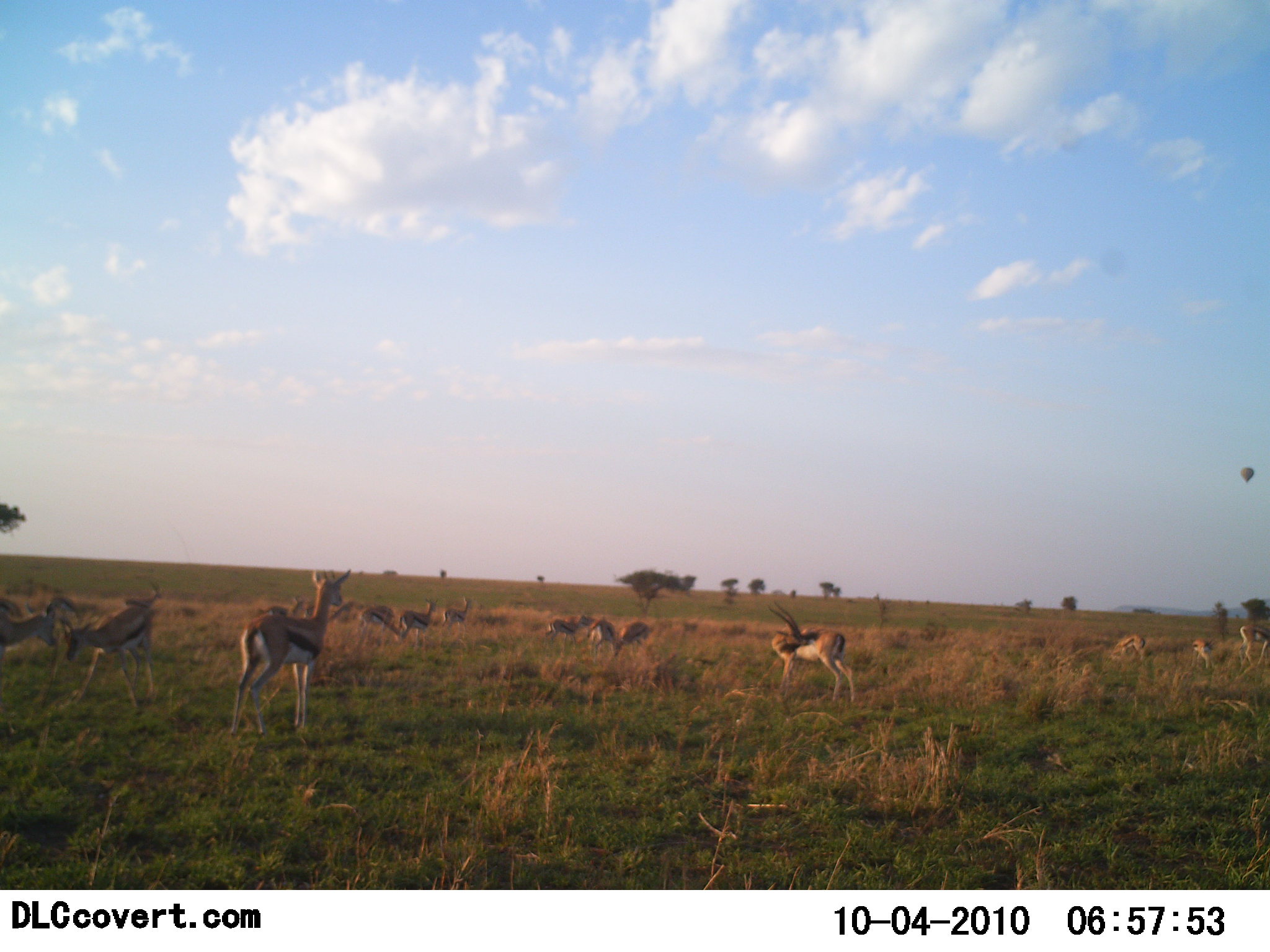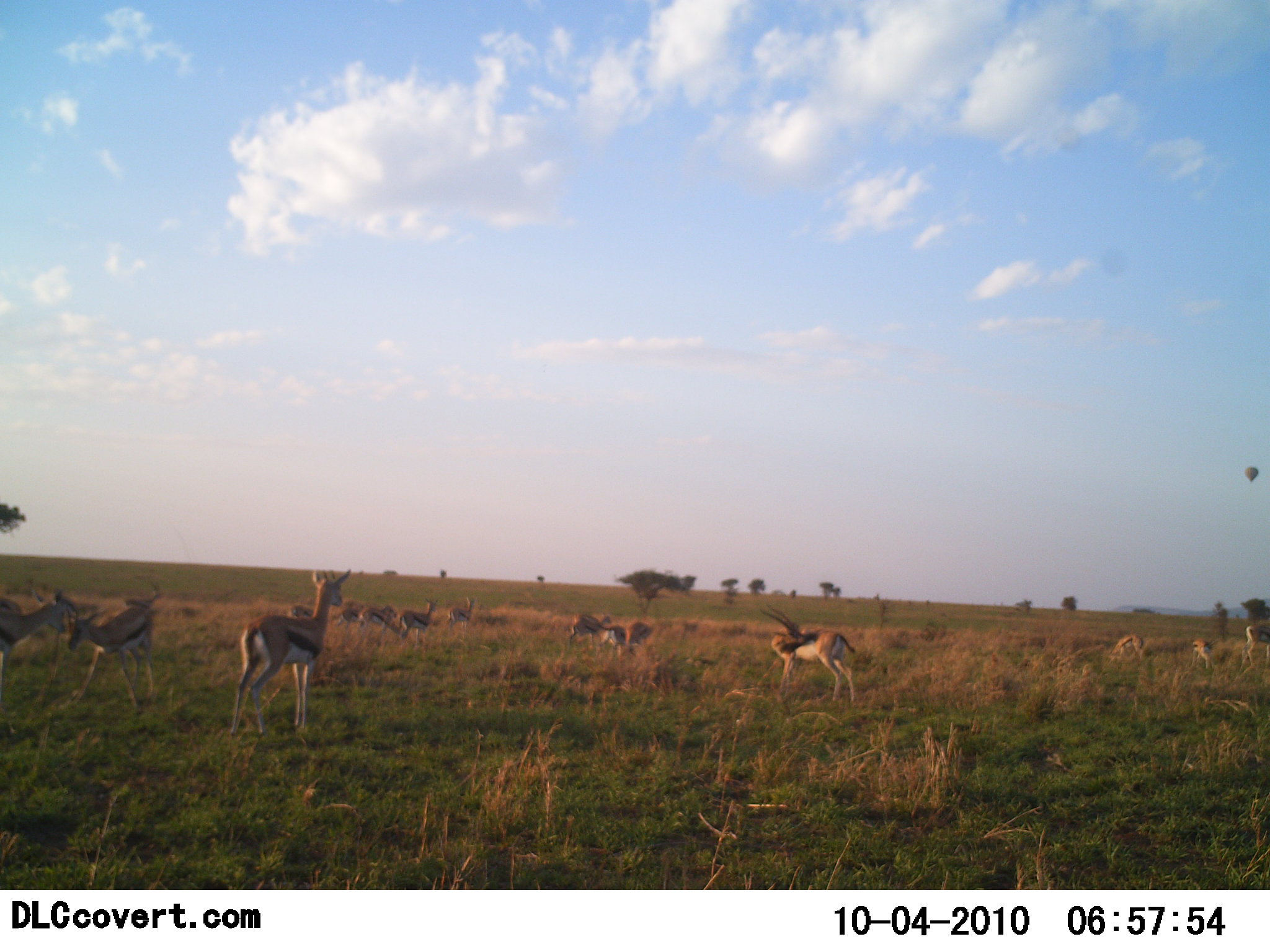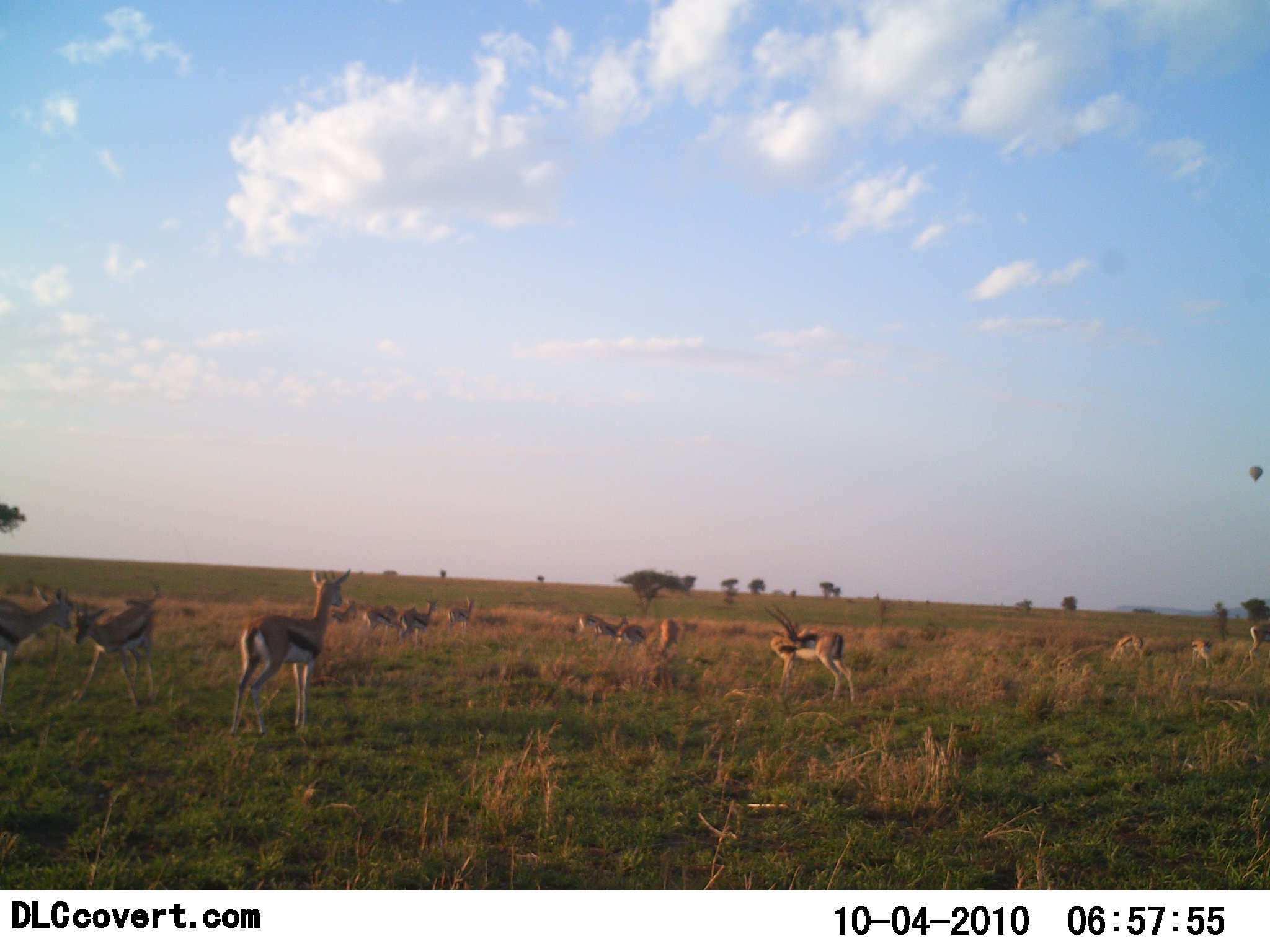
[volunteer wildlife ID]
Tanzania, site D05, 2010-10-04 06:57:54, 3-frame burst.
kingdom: Animalia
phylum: Chordata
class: Mammalia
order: Artiodactyla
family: Bovidae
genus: Eudorcas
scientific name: Eudorcas thomsonii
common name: thomson's gazelle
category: gazellethomsons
Gazellethomsons (thomson's gazelle) (Eudorcas thomsonii), count 11-50. Behavior (volunteer vote fractions): standing 93%, resting 7%, moving 36%, interacting 14%. Young present (vote fraction): 7%. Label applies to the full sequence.